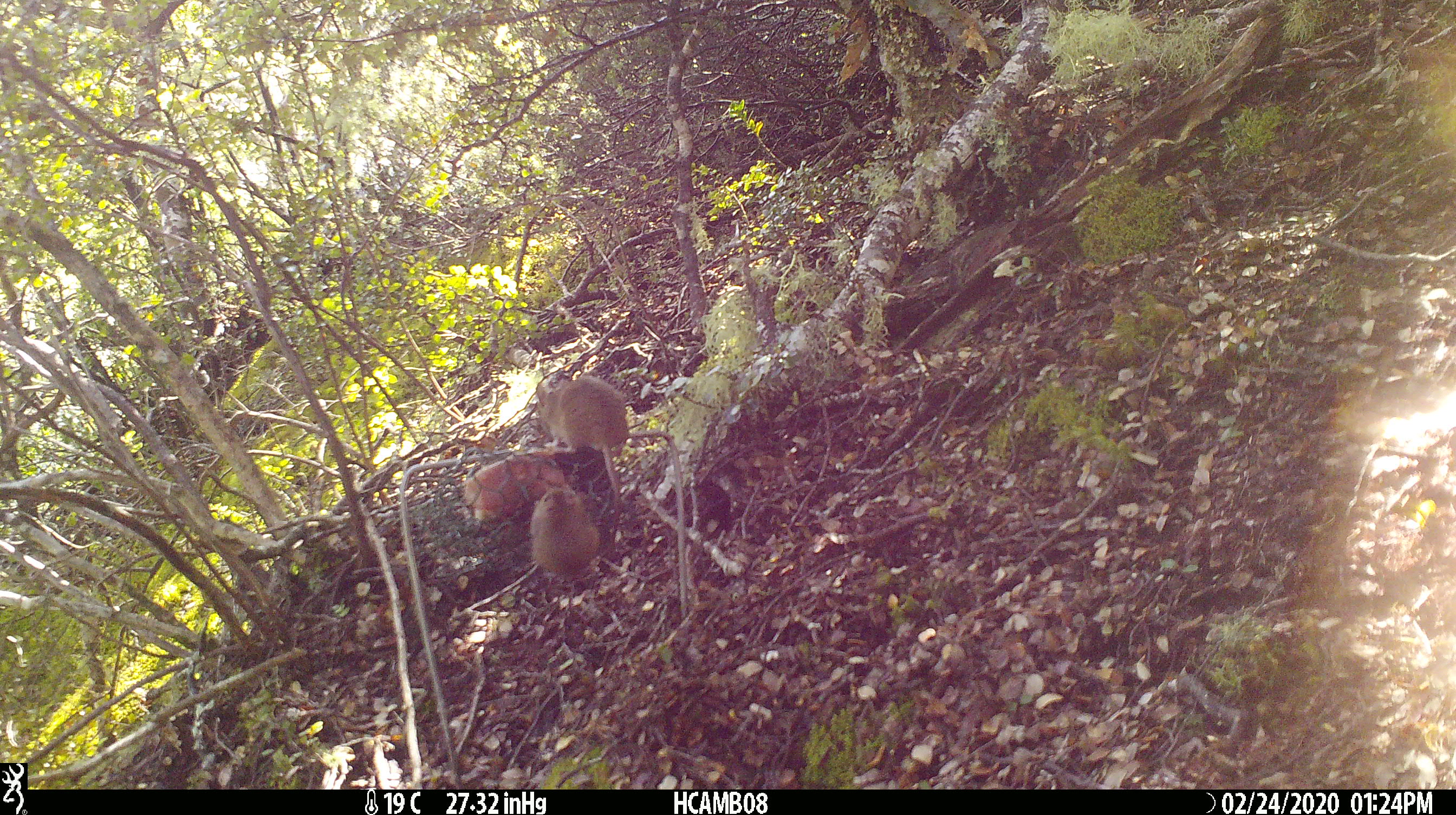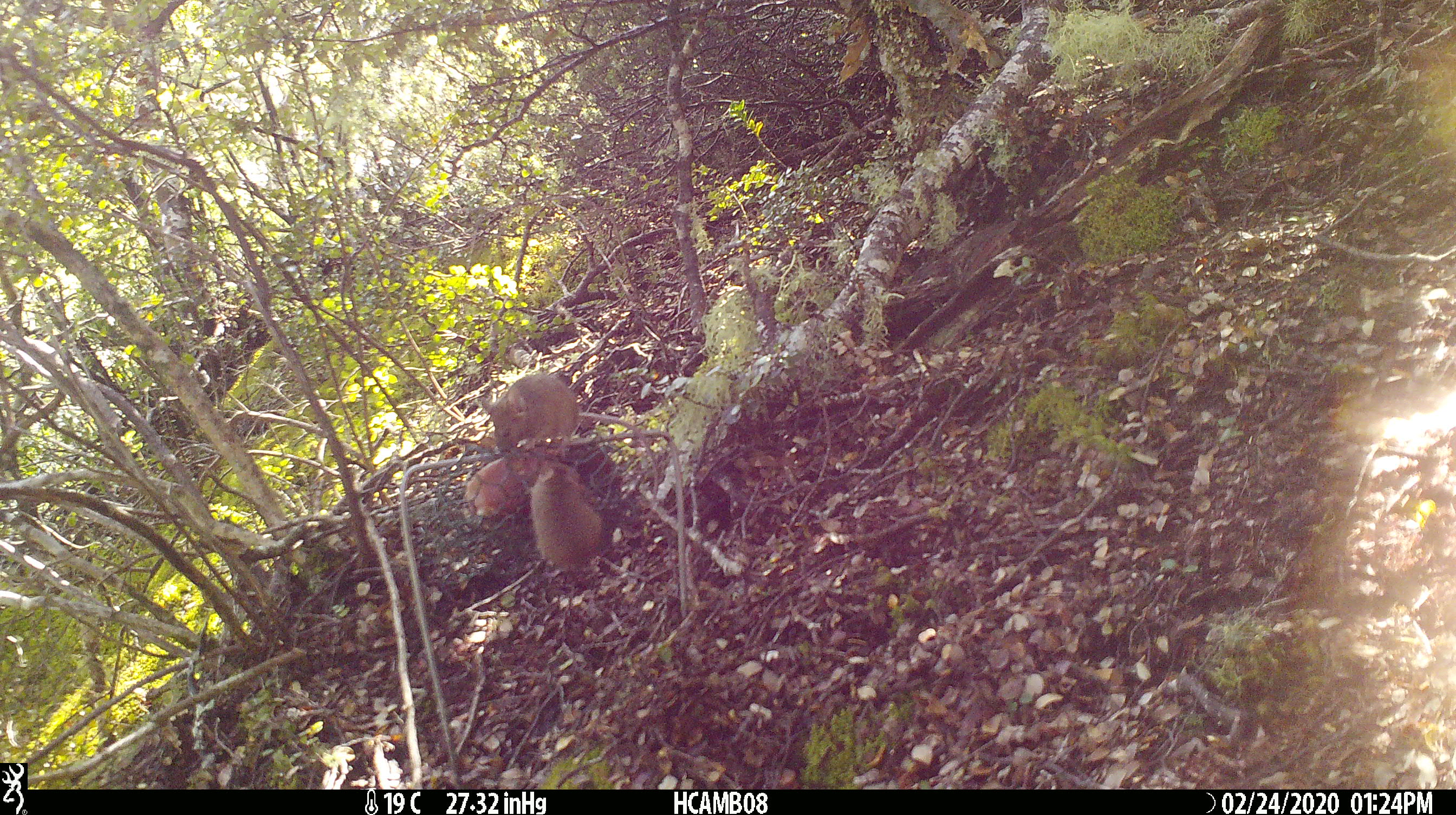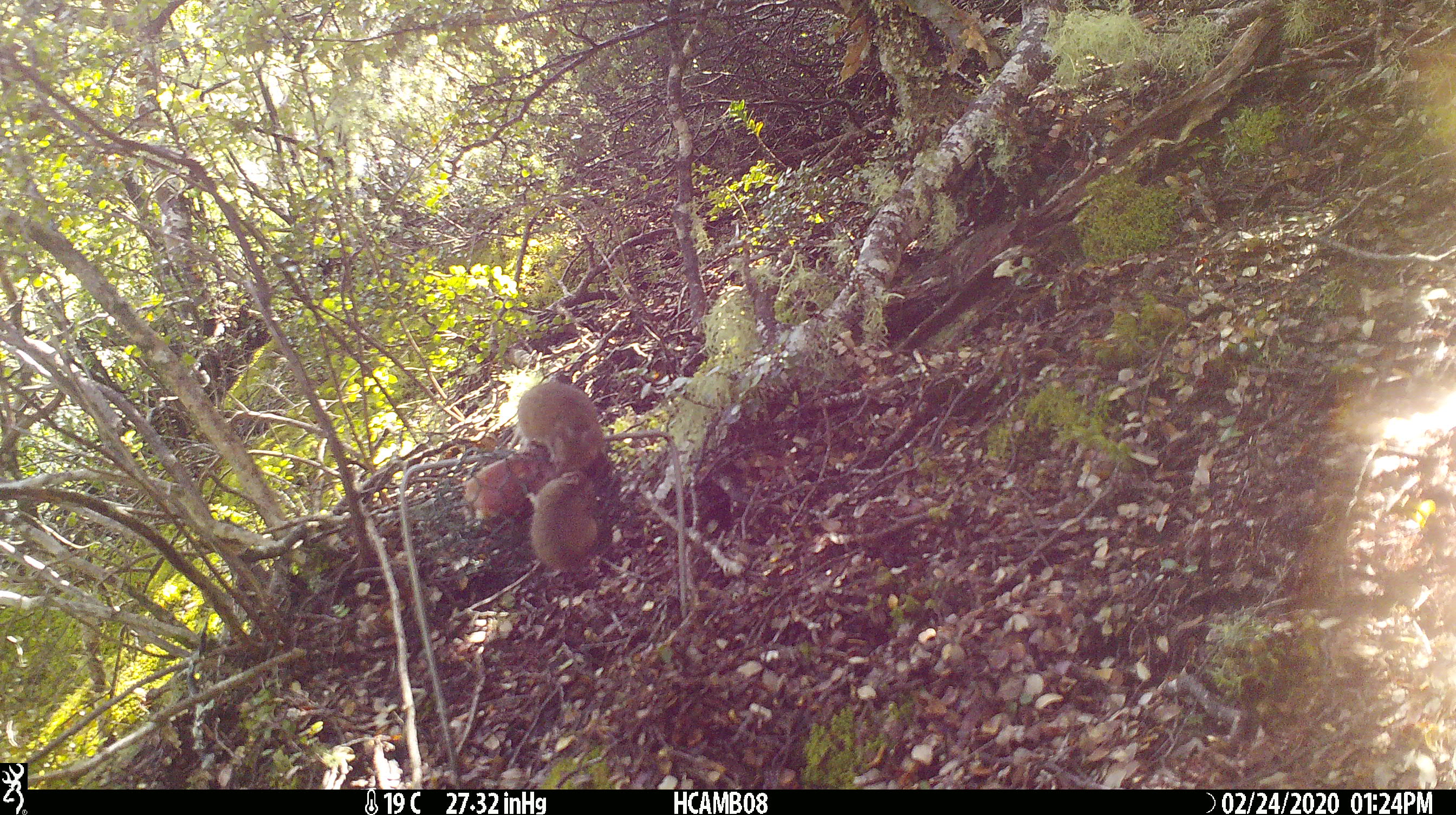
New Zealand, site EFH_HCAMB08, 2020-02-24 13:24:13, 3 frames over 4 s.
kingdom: Animalia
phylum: Chordata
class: Mammalia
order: Rodentia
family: Muridae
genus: Mus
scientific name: Mus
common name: mouse